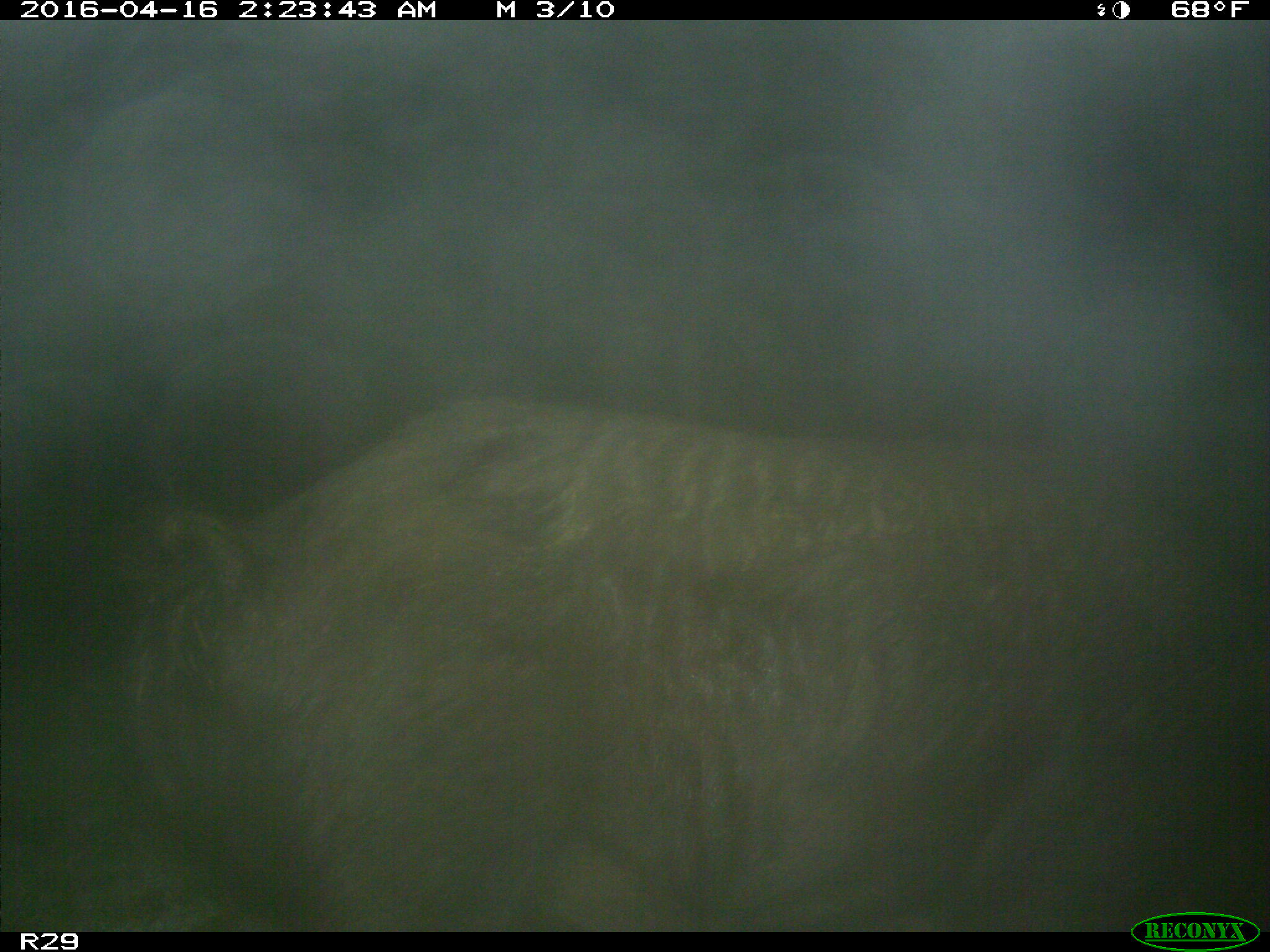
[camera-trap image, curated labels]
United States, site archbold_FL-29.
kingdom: Animalia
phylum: Chordata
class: Mammalia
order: Artiodactyla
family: Suidae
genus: Sus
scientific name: Sus scrofa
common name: wild boar